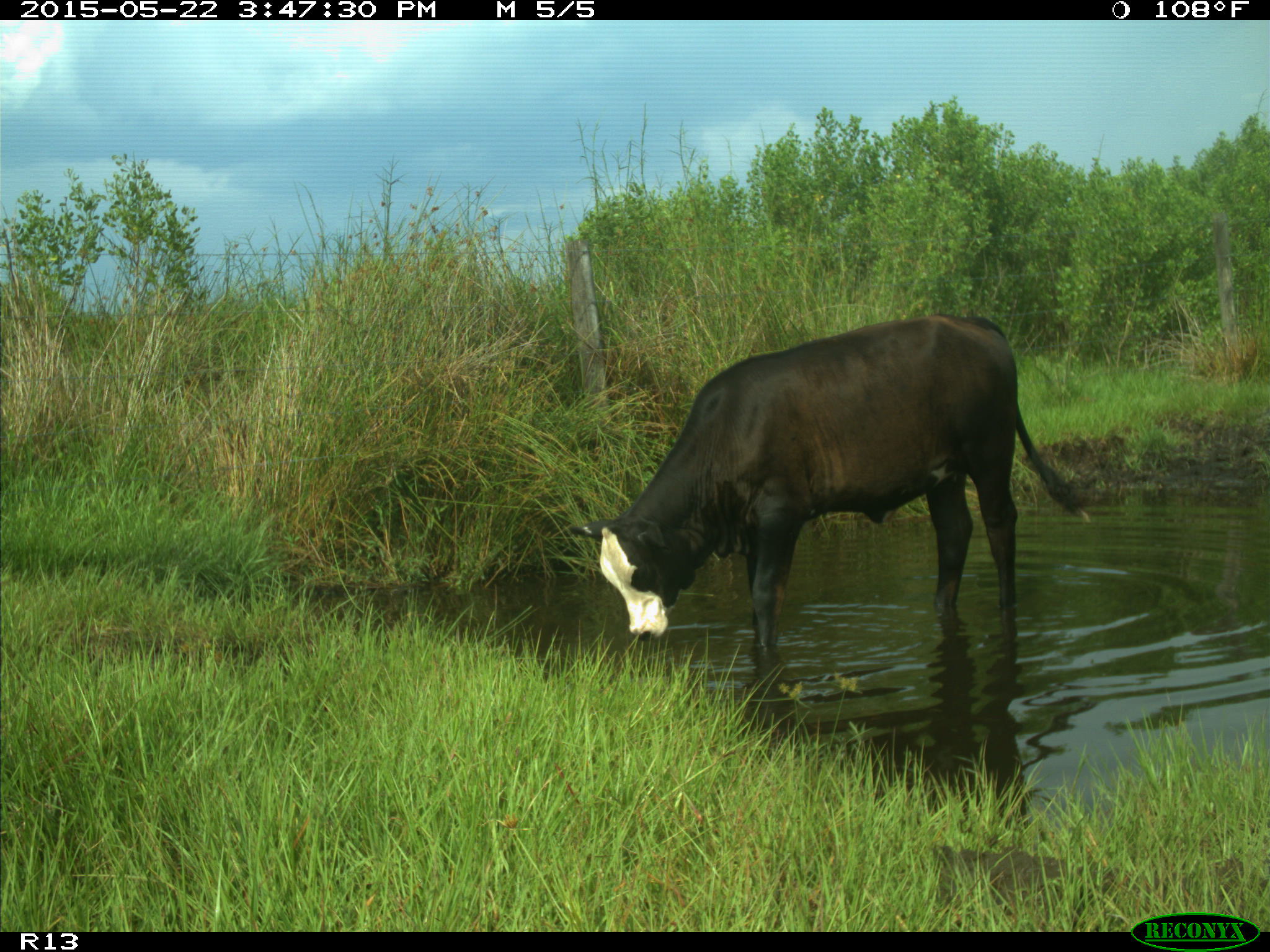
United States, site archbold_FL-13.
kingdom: Animalia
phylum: Chordata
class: Mammalia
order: Artiodactyla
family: Bovidae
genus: Bos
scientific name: Bos taurus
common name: domestic cow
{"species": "Bos taurus (domestic cow)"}